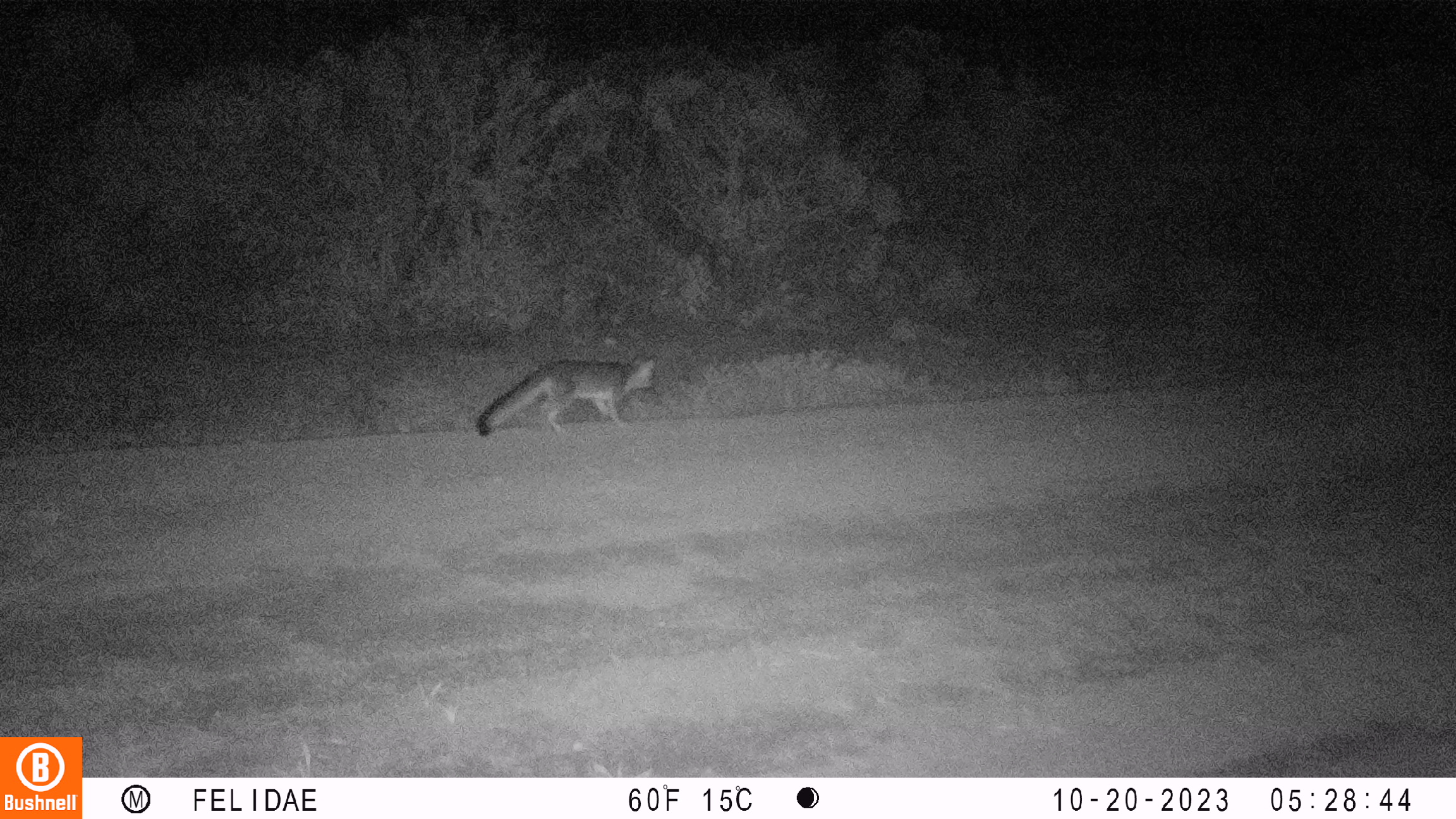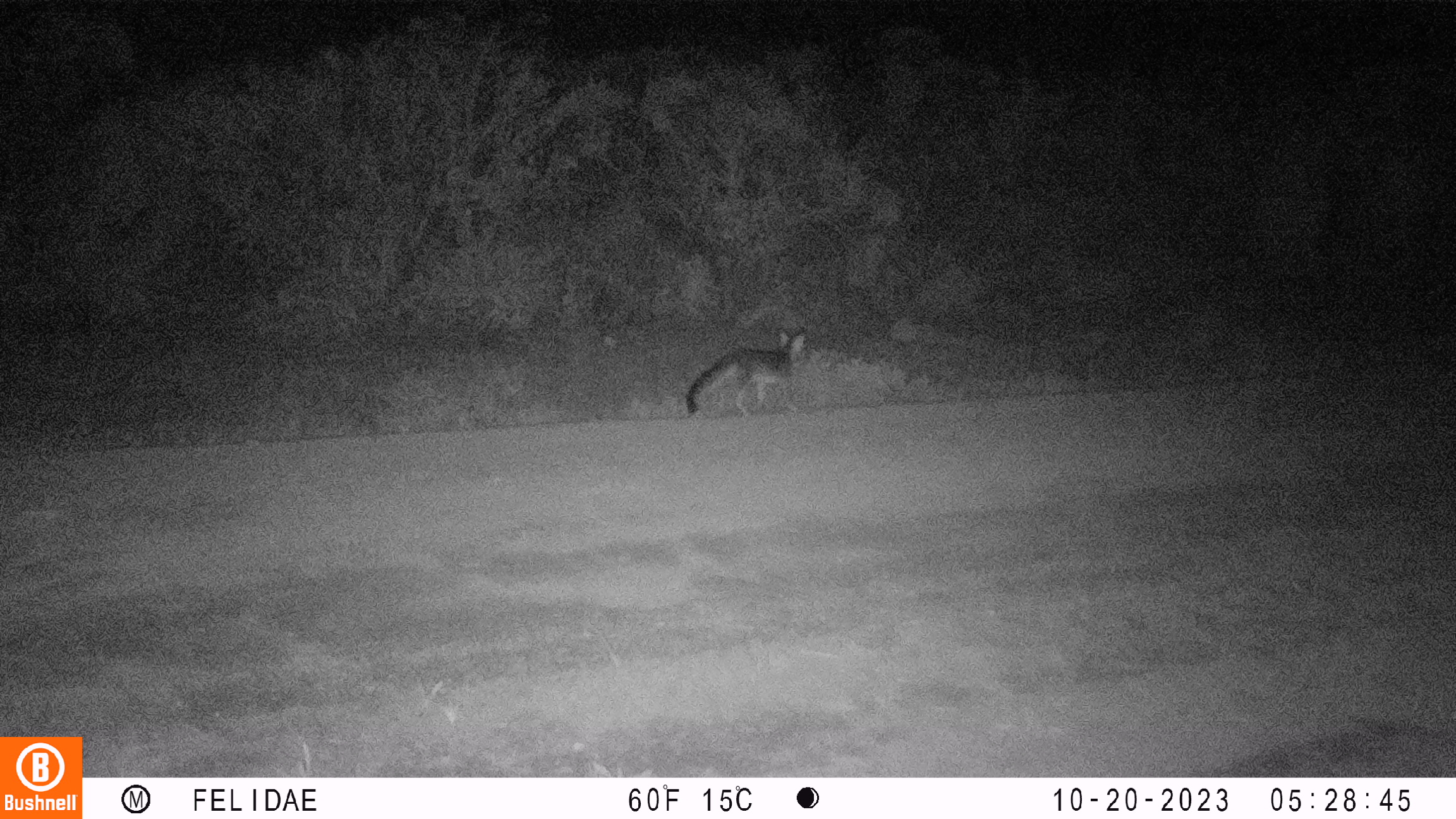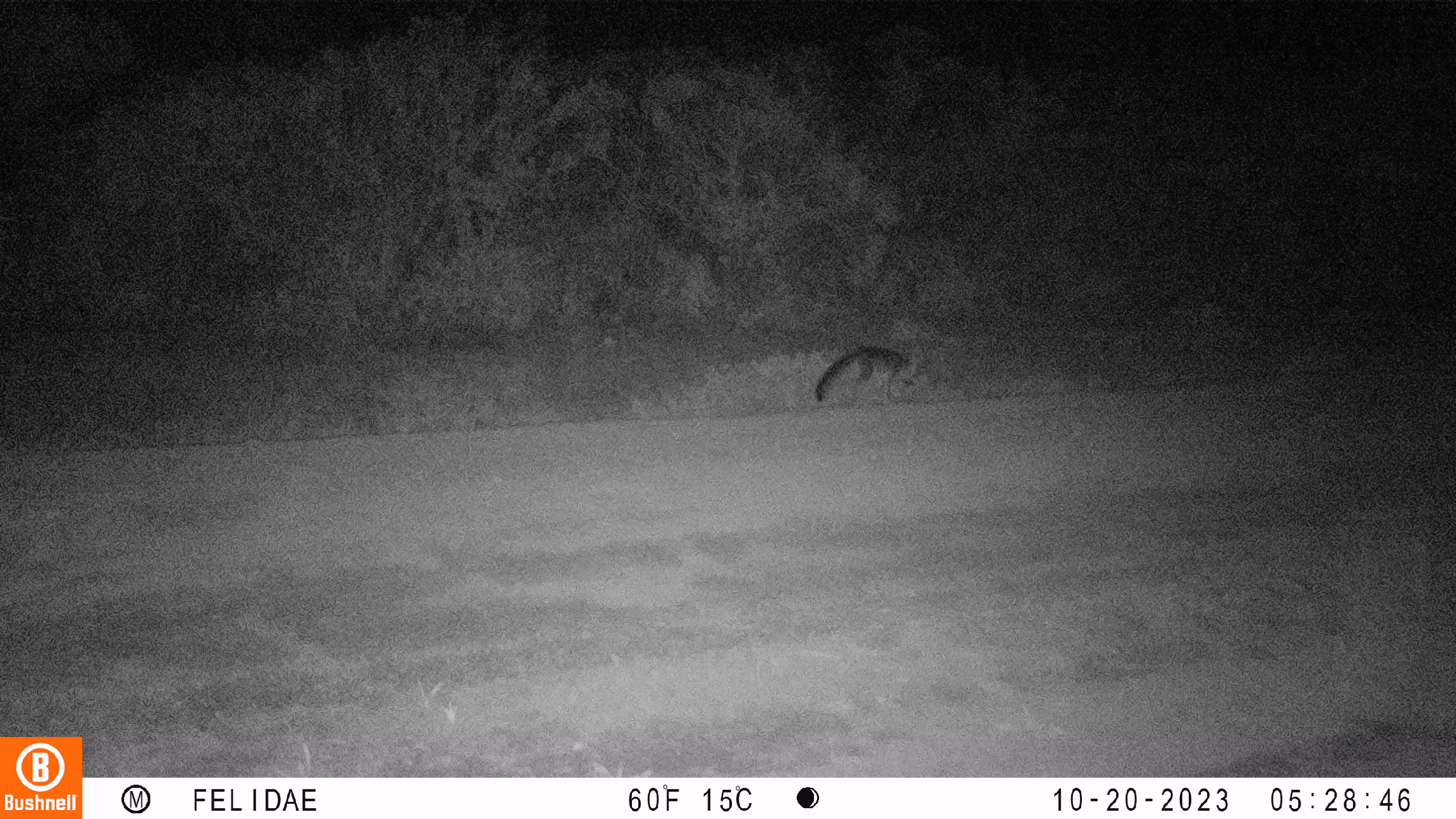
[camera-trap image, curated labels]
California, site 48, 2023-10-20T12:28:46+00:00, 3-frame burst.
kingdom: Animalia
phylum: Chordata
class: Mammalia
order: Carnivora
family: Canidae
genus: Urocyon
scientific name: Urocyon cinereoargenteus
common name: gray fox